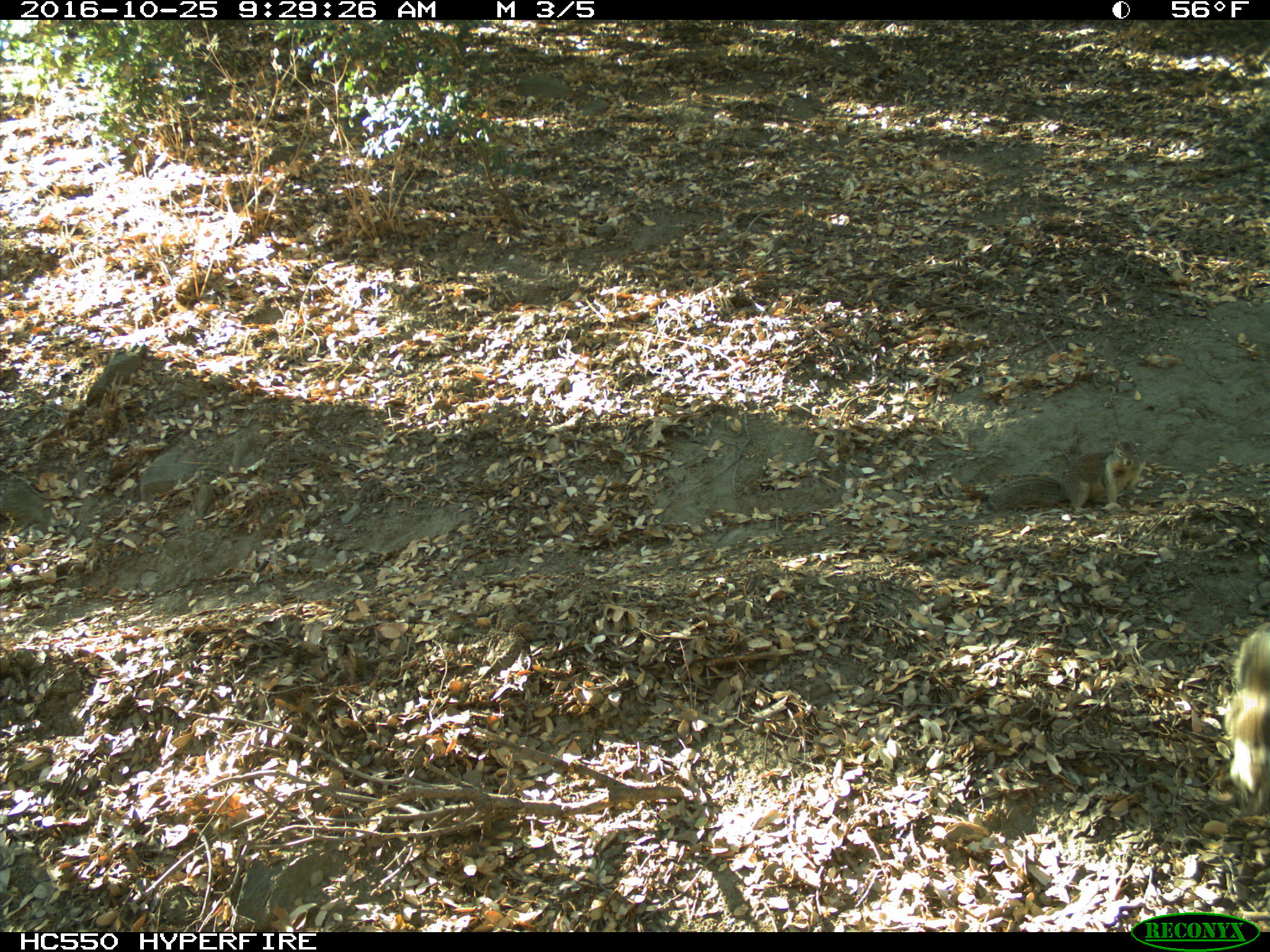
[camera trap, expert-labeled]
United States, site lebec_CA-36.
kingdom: Animalia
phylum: Chordata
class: Mammalia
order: Rodentia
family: Sciuridae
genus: Otospermophilus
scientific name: Otospermophilus beecheyi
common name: california ground squirrel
Otospermophilus beecheyi (california ground squirrel).